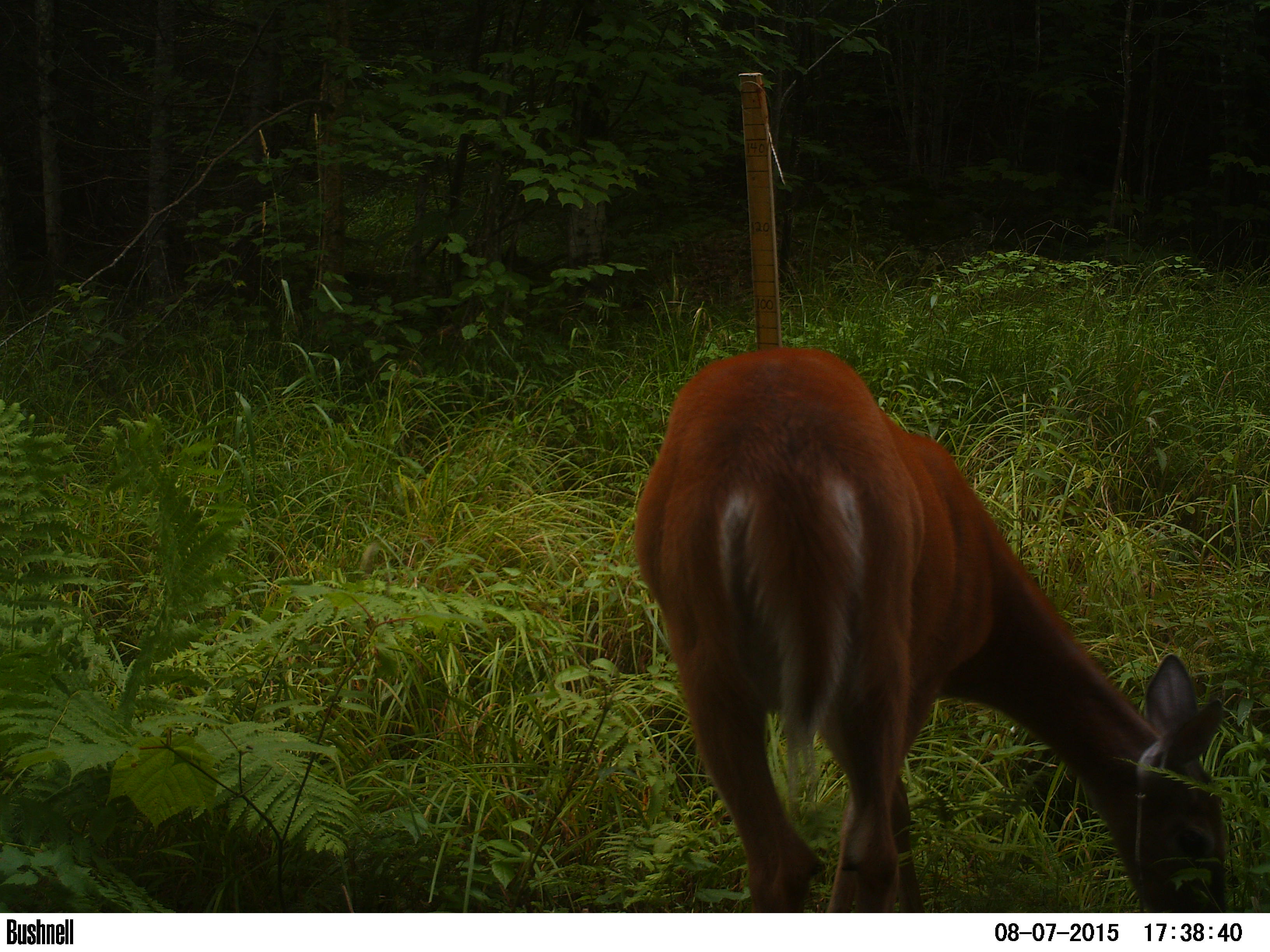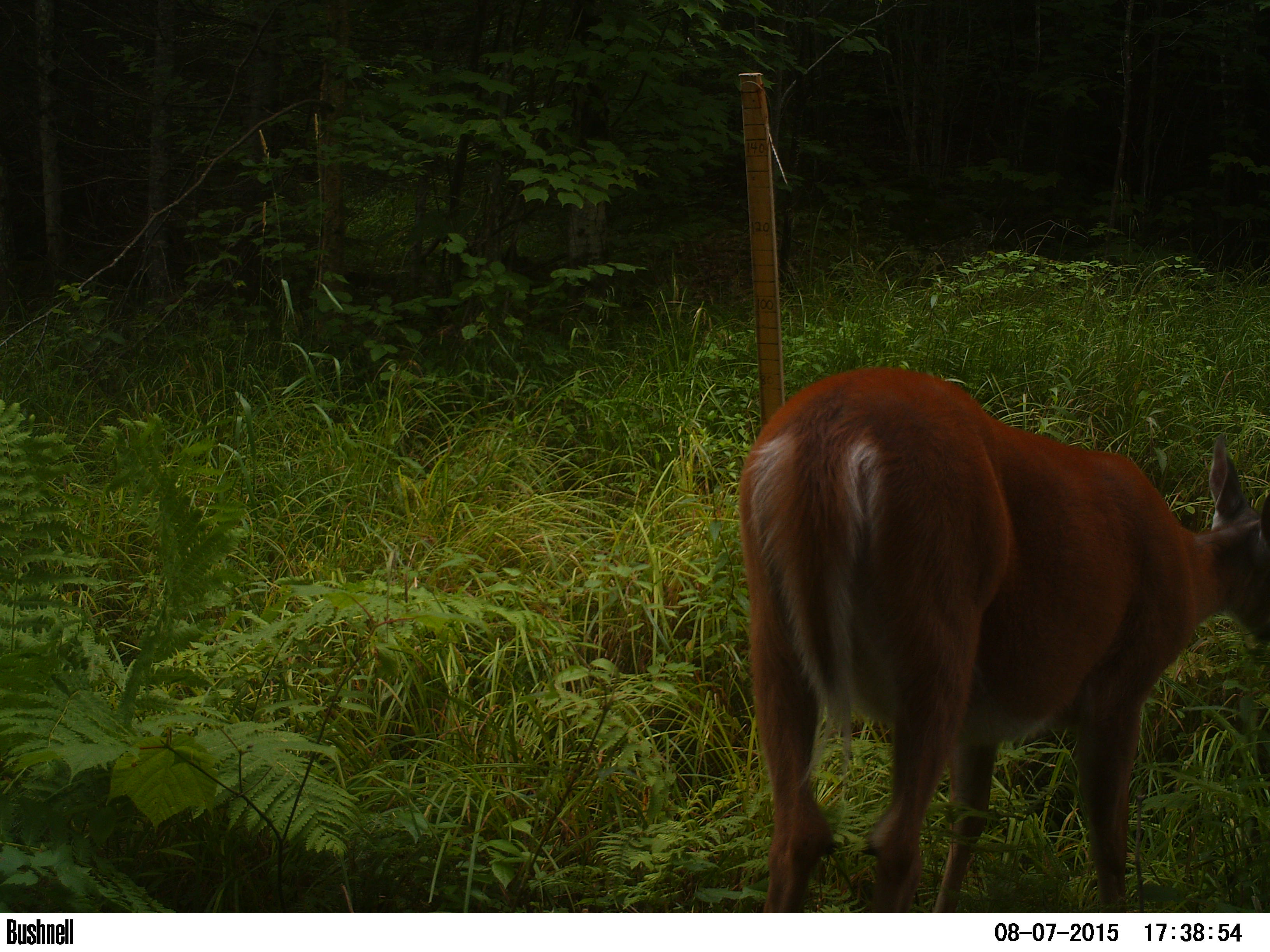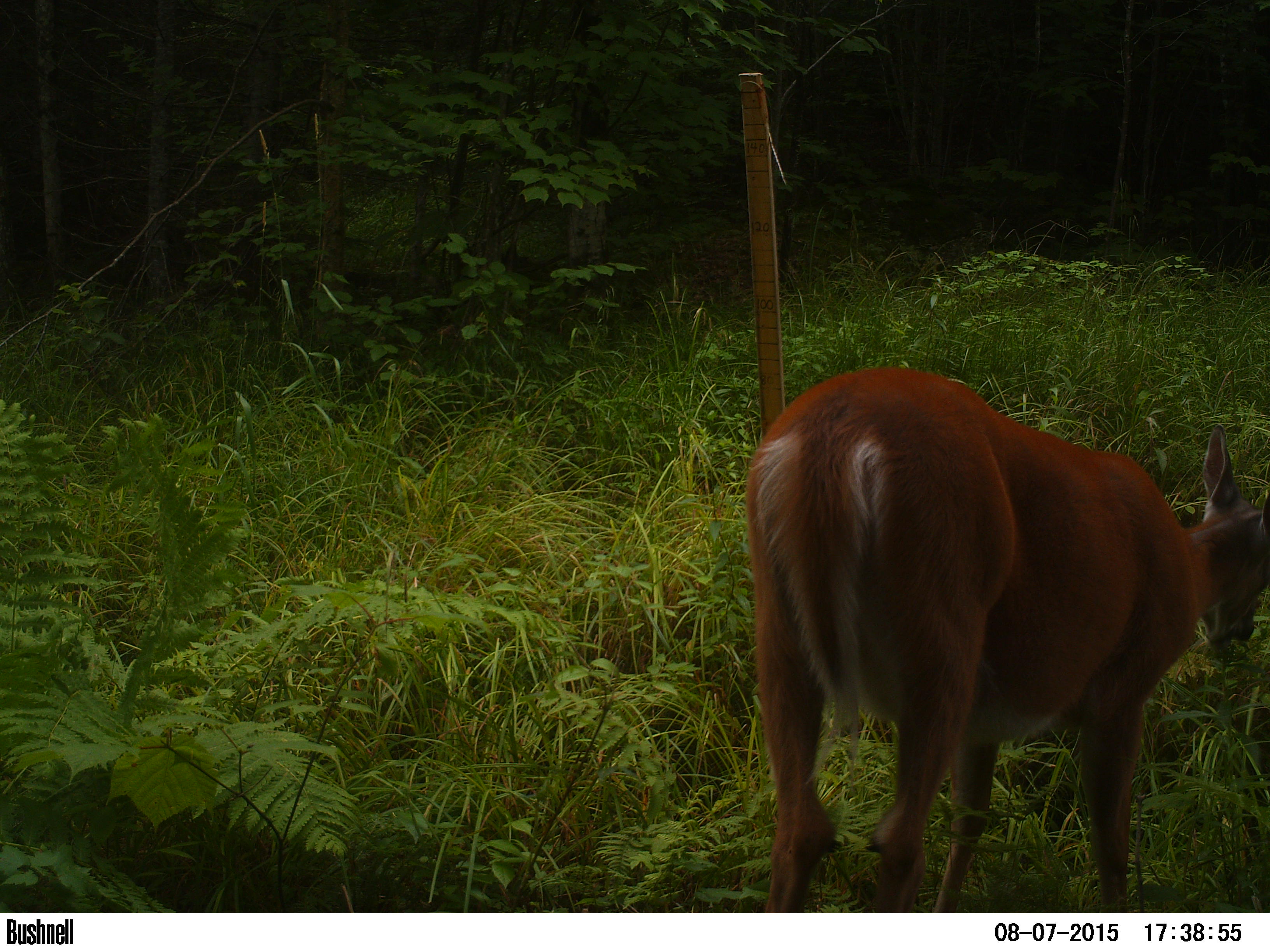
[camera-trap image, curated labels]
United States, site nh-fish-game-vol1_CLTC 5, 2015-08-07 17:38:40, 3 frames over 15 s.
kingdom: Animalia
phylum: Chordata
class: Mammalia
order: Artiodactyla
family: Cervidae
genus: Odocoileus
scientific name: Odocoileus virginianus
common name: white-tailed deer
White-tailed deer (Odocoileus virginianus).